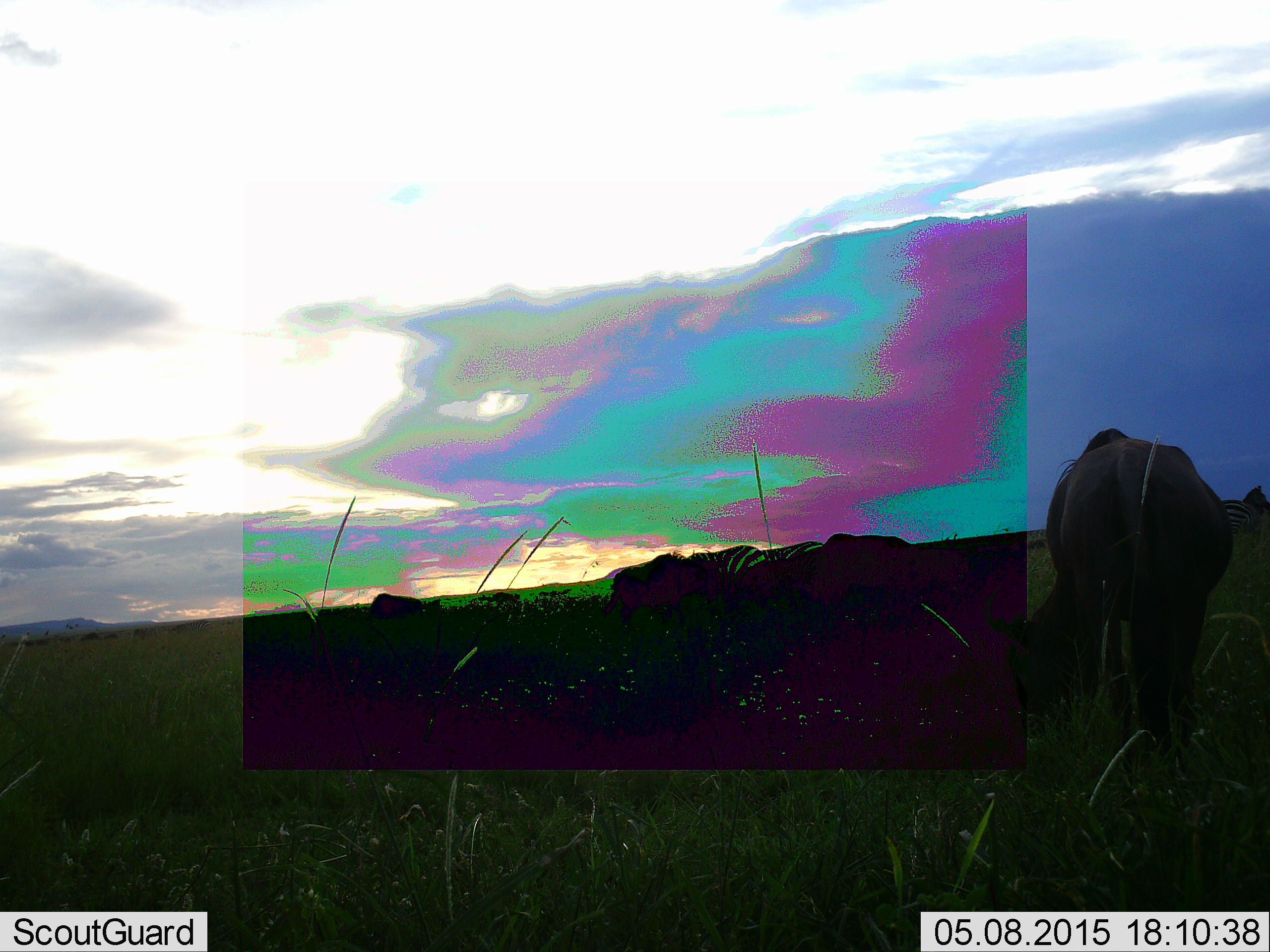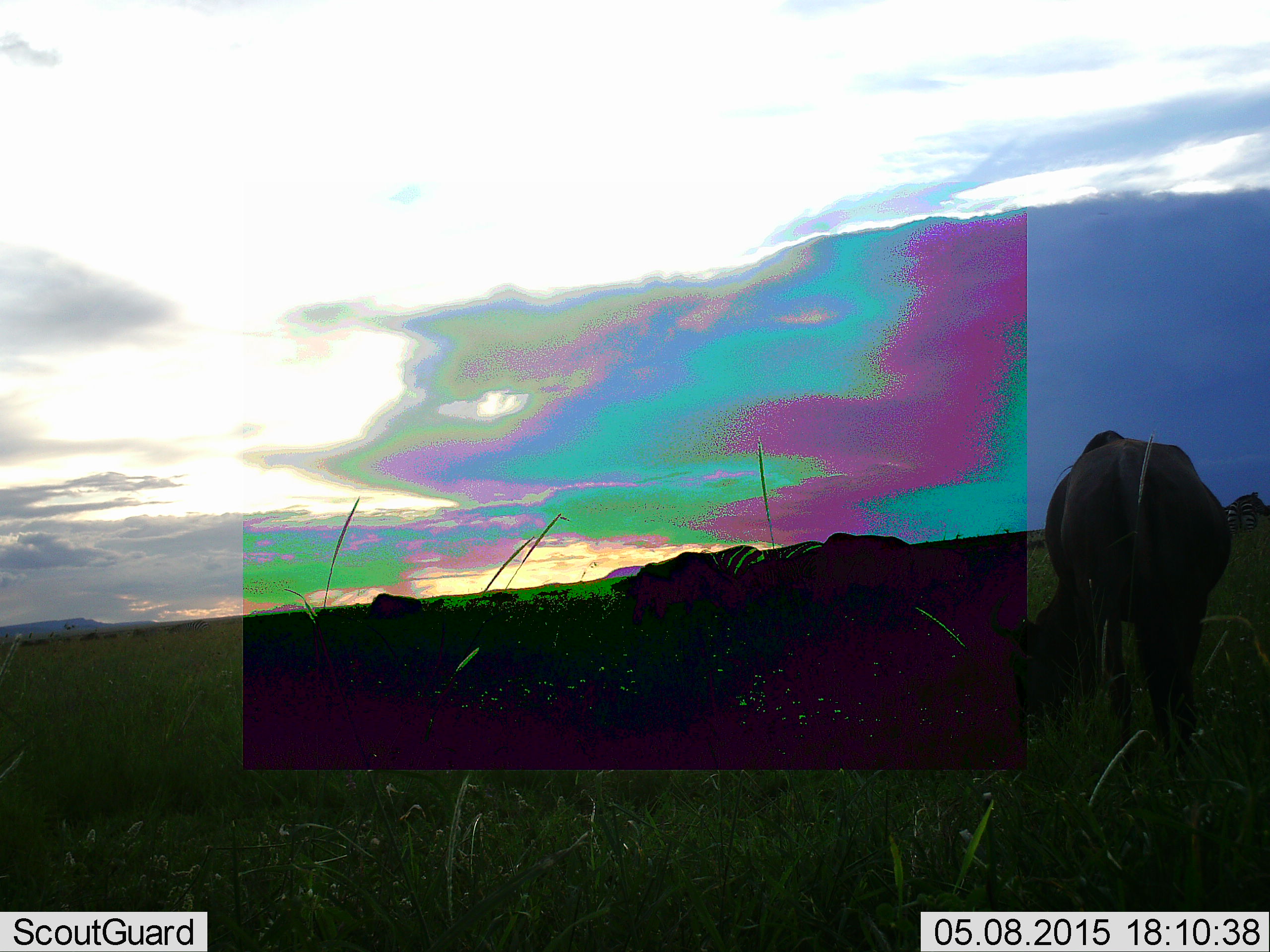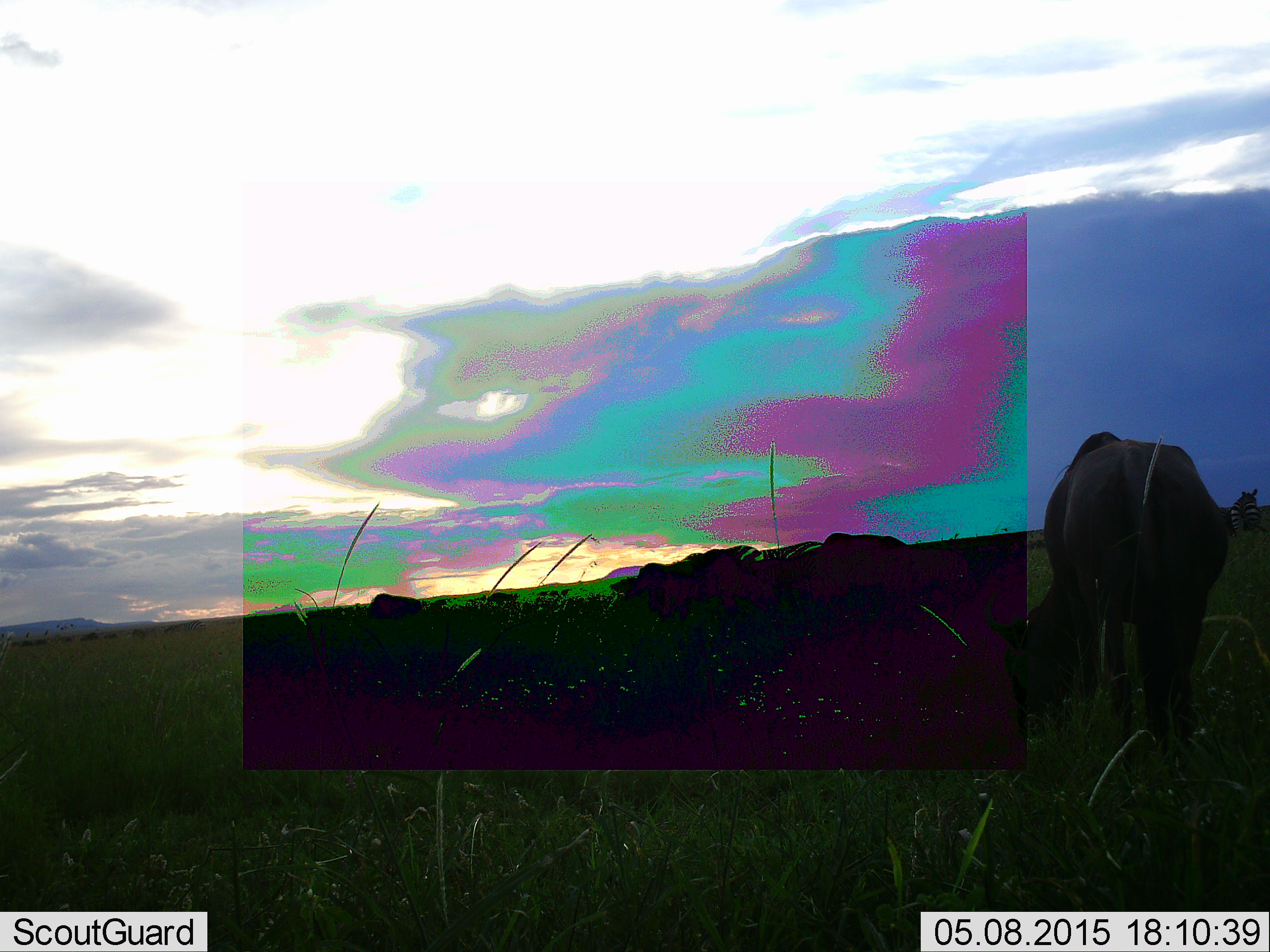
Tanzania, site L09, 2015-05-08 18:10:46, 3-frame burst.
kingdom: Animalia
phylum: Chordata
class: Mammalia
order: Artiodactyla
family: Bovidae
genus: Connochaetes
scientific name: Connochaetes taurinus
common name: blue wildebeest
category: wildebeest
Wildebeest (blue wildebeest) (Connochaetes taurinus), count 4. Behavior (volunteer vote fractions): standing 39%, resting 0%, moving 17%, interacting 0%. Young present (vote fraction): 0%. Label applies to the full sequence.